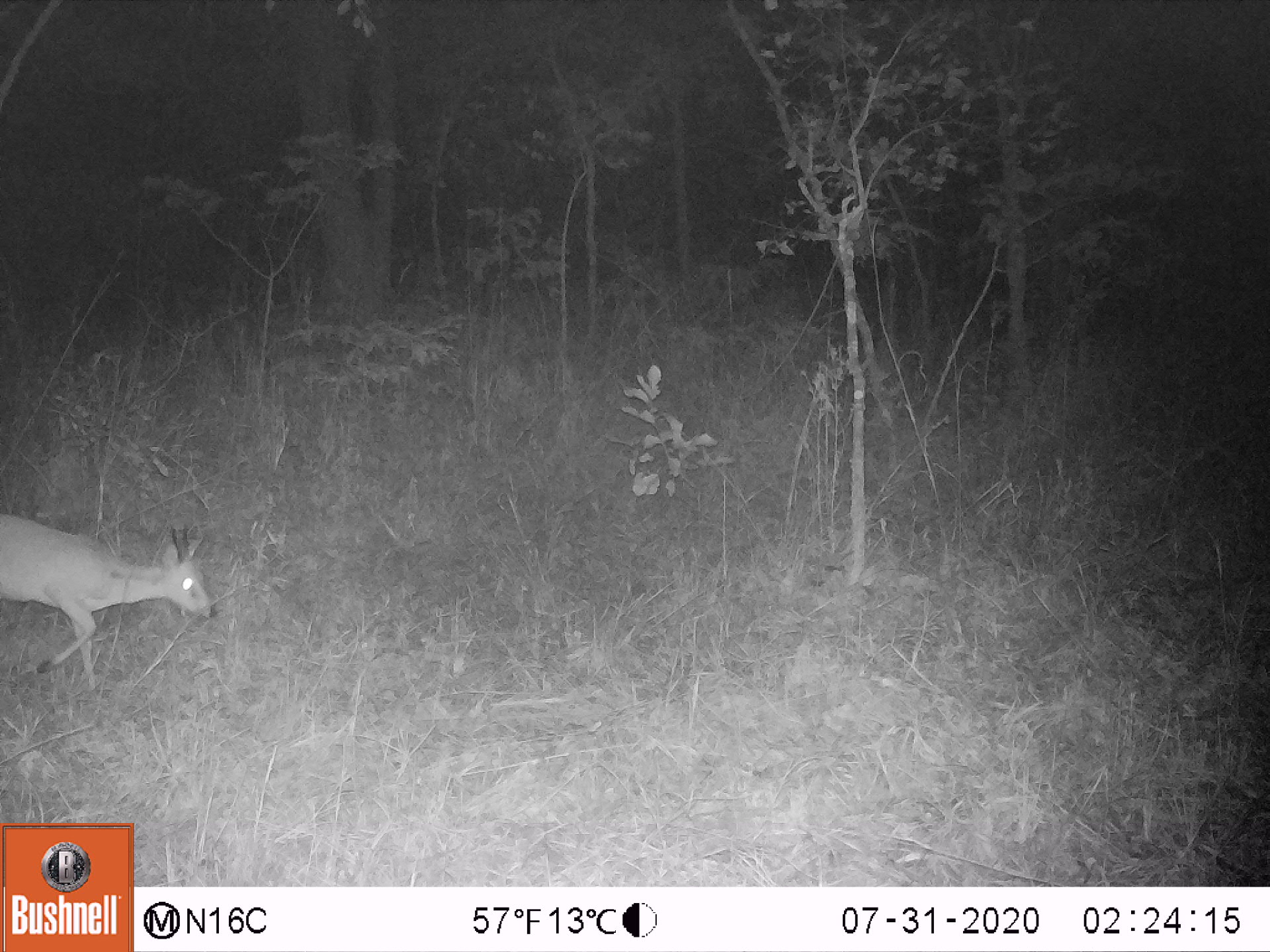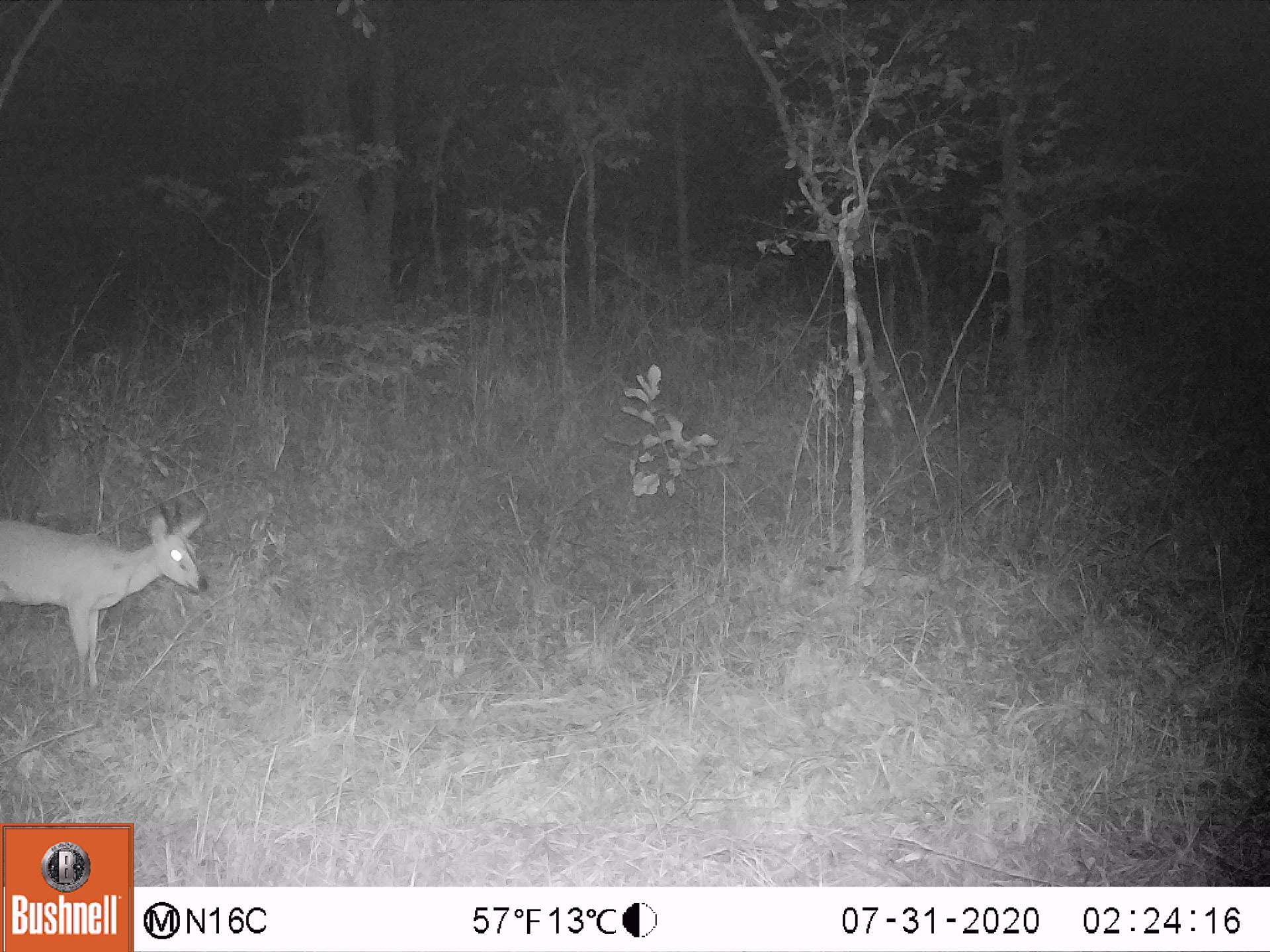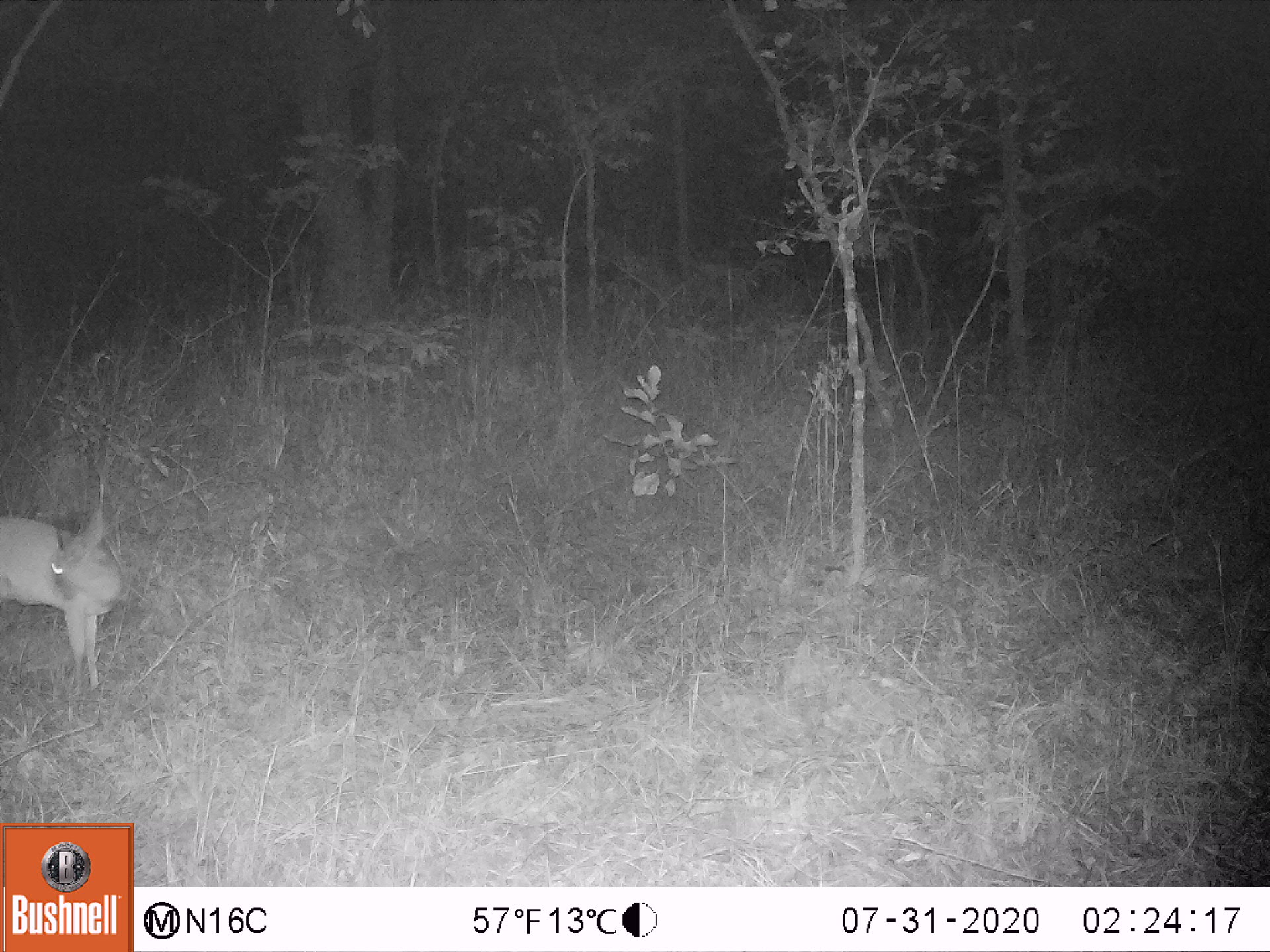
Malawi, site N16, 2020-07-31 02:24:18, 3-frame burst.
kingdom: Animalia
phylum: Chordata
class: Mammalia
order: Artiodactyla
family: Bovidae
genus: Sylvicapra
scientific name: Sylvicapra grimmia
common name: common duiker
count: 1